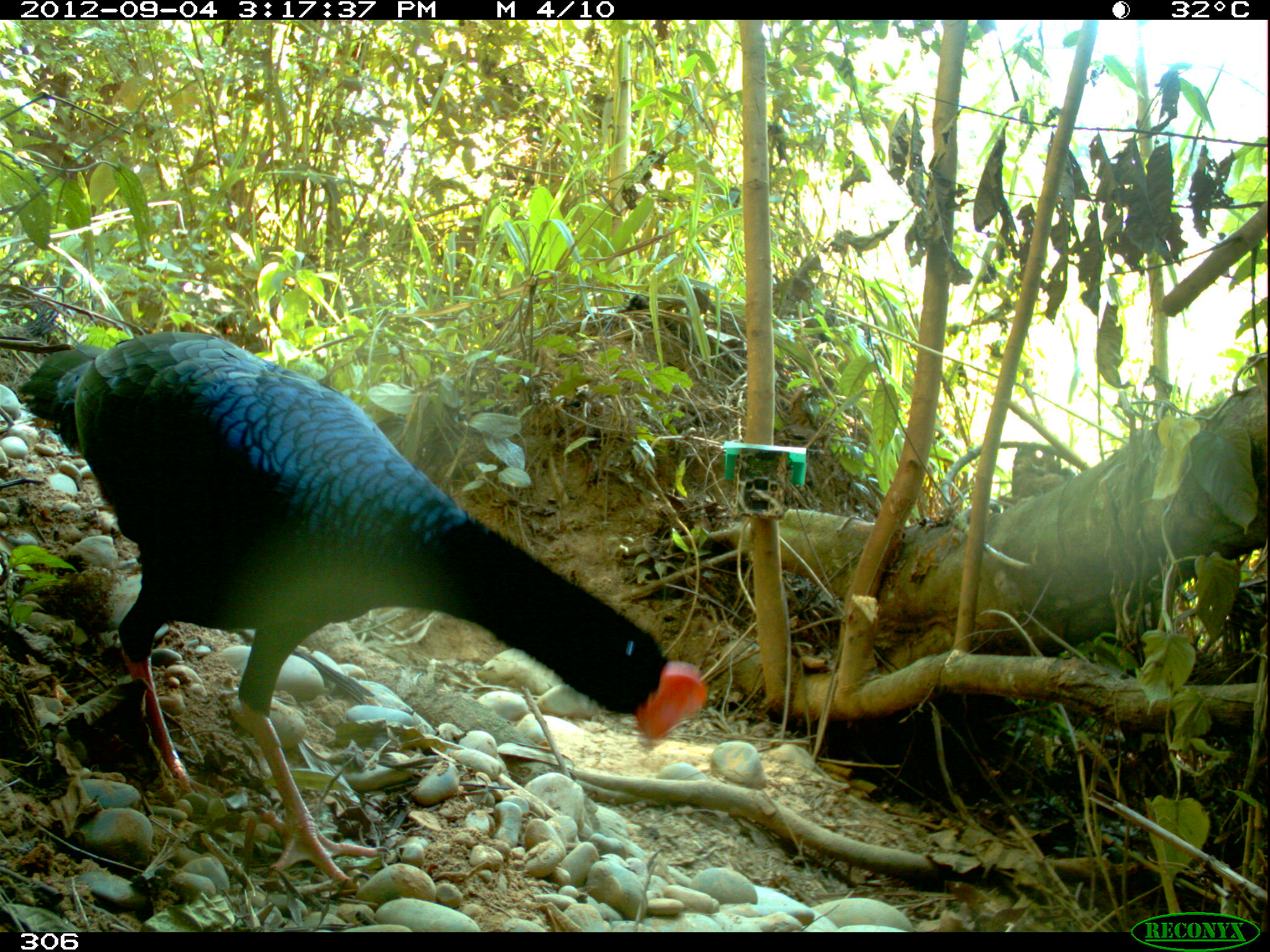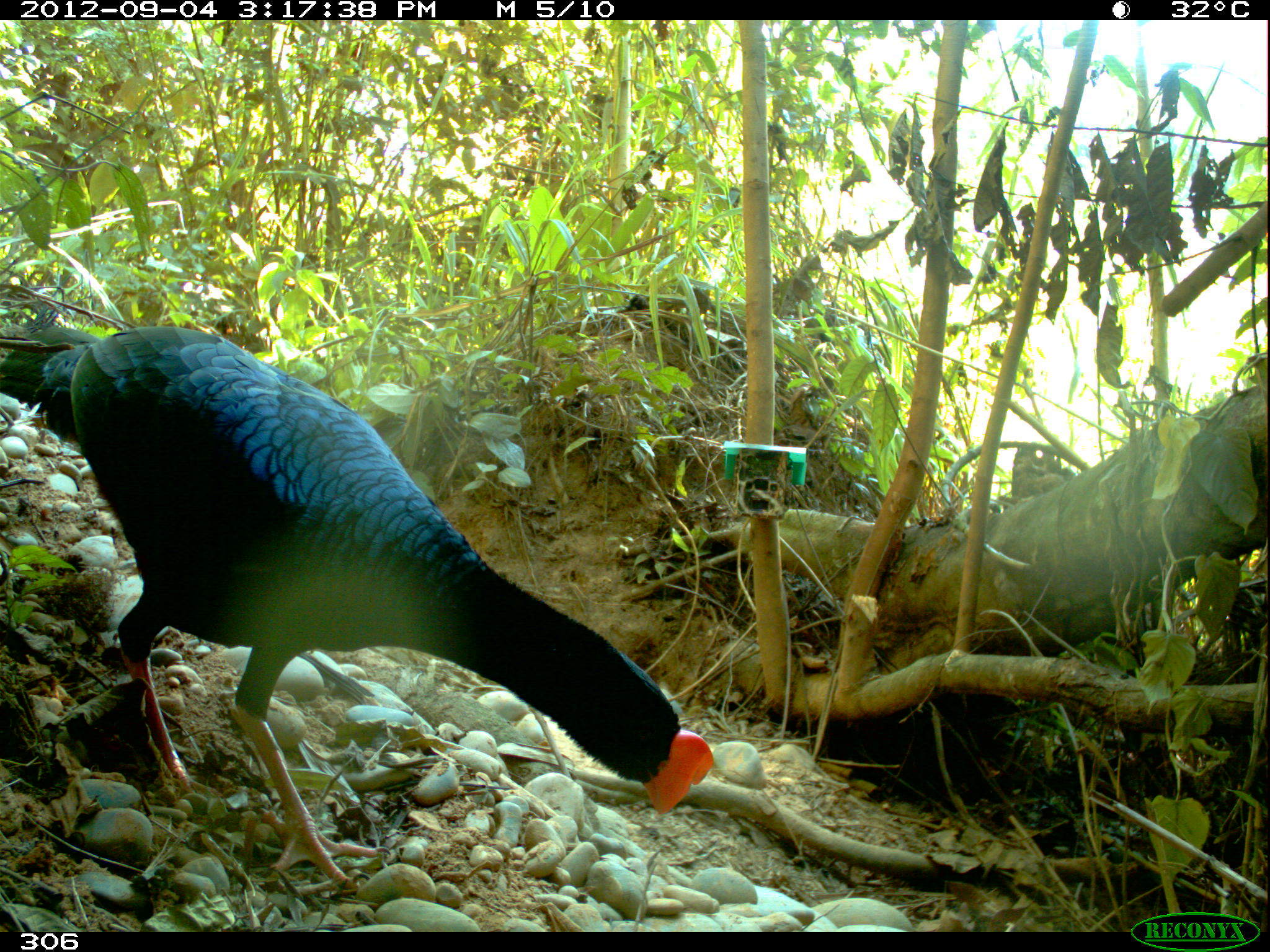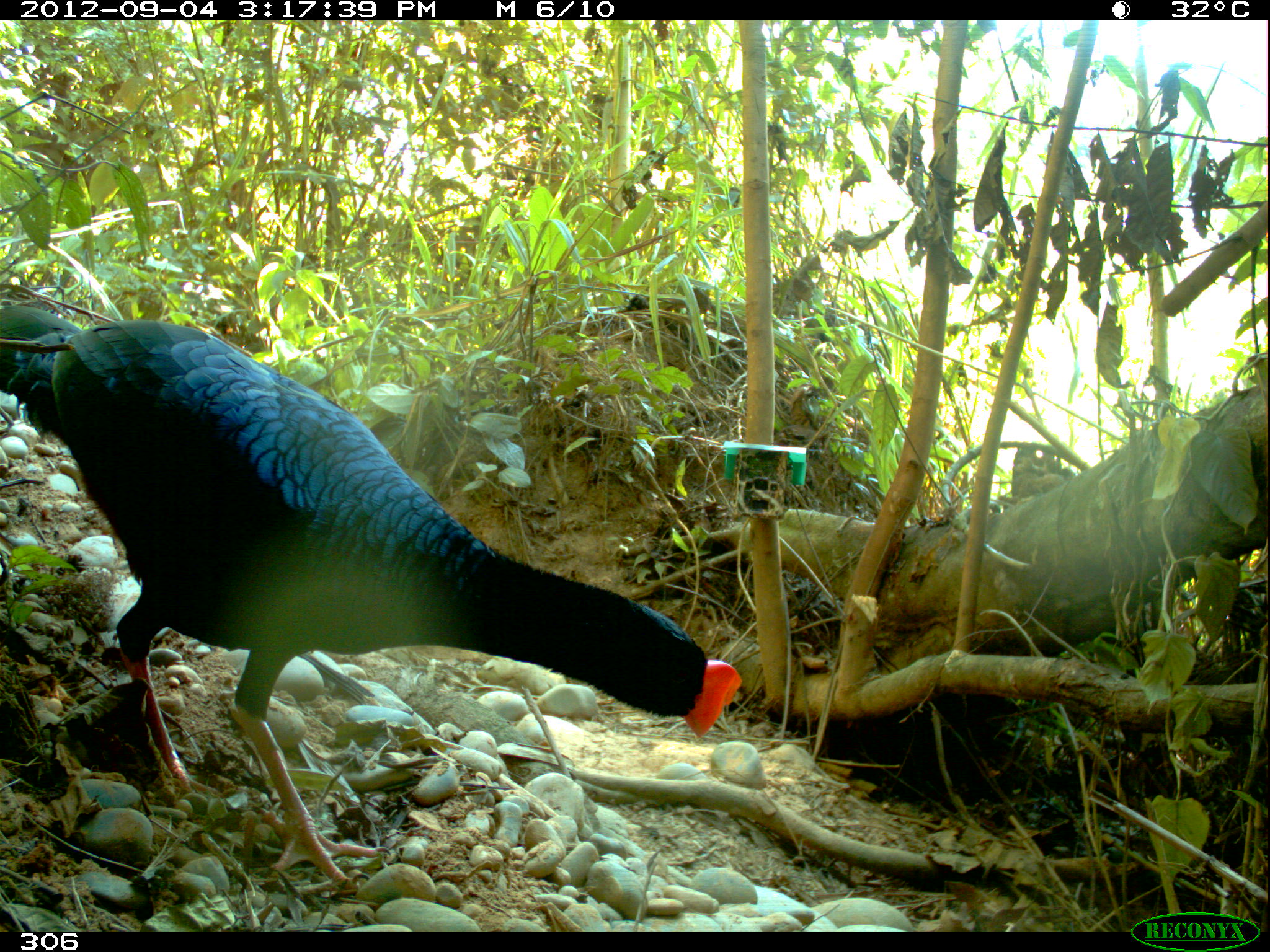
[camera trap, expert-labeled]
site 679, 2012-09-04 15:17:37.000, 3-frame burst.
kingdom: Animalia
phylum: Chordata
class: Aves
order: Galliformes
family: Cracidae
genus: Mitu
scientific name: Mitu tuberosum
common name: razor-billed curassow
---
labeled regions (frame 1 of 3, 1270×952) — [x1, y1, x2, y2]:
mitu tuberosum: [13, 325, 705, 897]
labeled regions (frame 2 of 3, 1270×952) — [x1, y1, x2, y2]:
mitu tuberosum: [0, 322, 710, 887]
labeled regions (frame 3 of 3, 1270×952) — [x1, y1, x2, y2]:
mitu tuberosum: [0, 303, 742, 894]